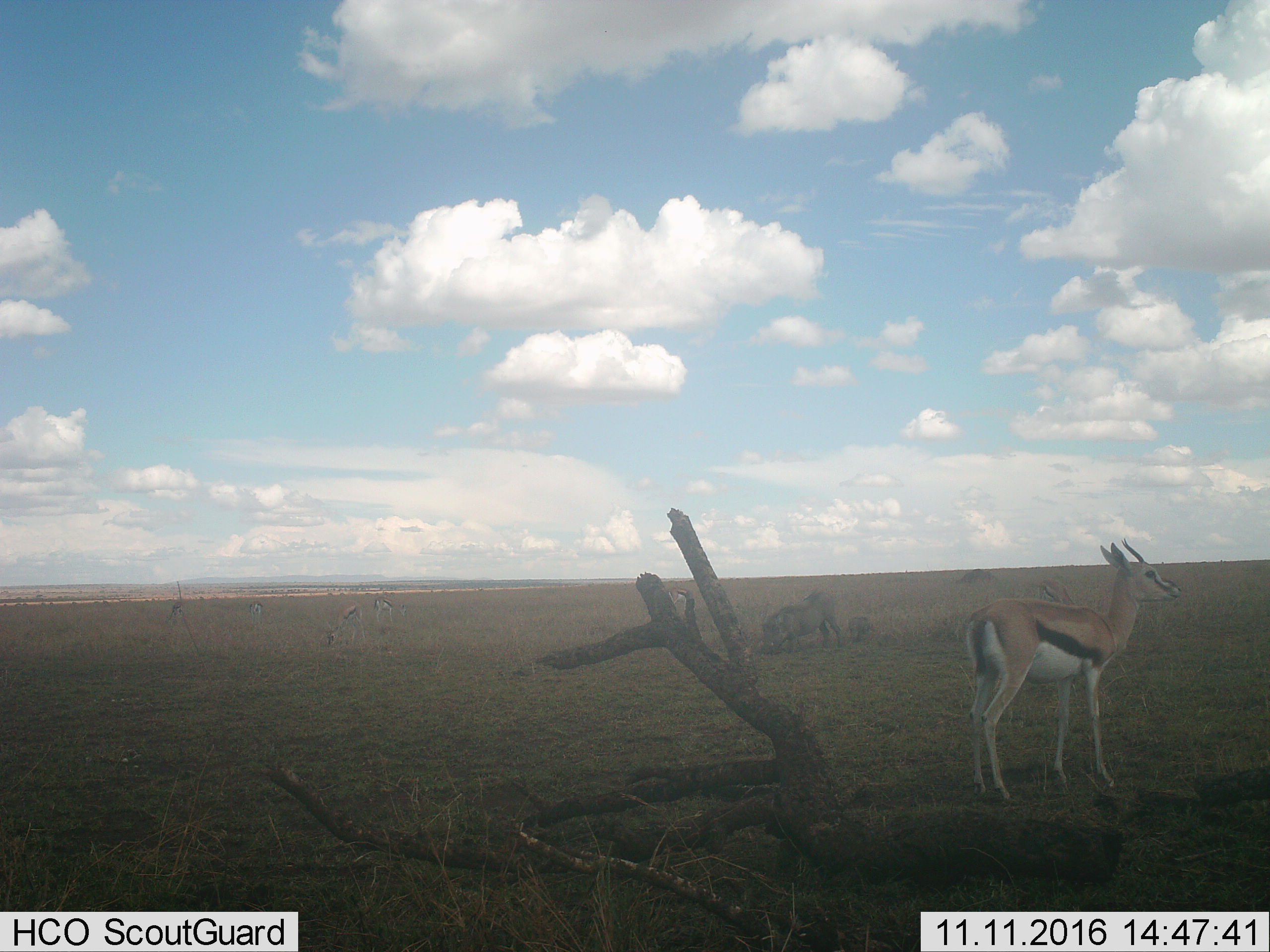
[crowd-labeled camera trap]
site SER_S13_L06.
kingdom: Animalia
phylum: Chordata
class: Mammalia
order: Artiodactyla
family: Bovidae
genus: Eudorcas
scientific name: Eudorcas thomsonii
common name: thomson's gazelle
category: gazellethomsons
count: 2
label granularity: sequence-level